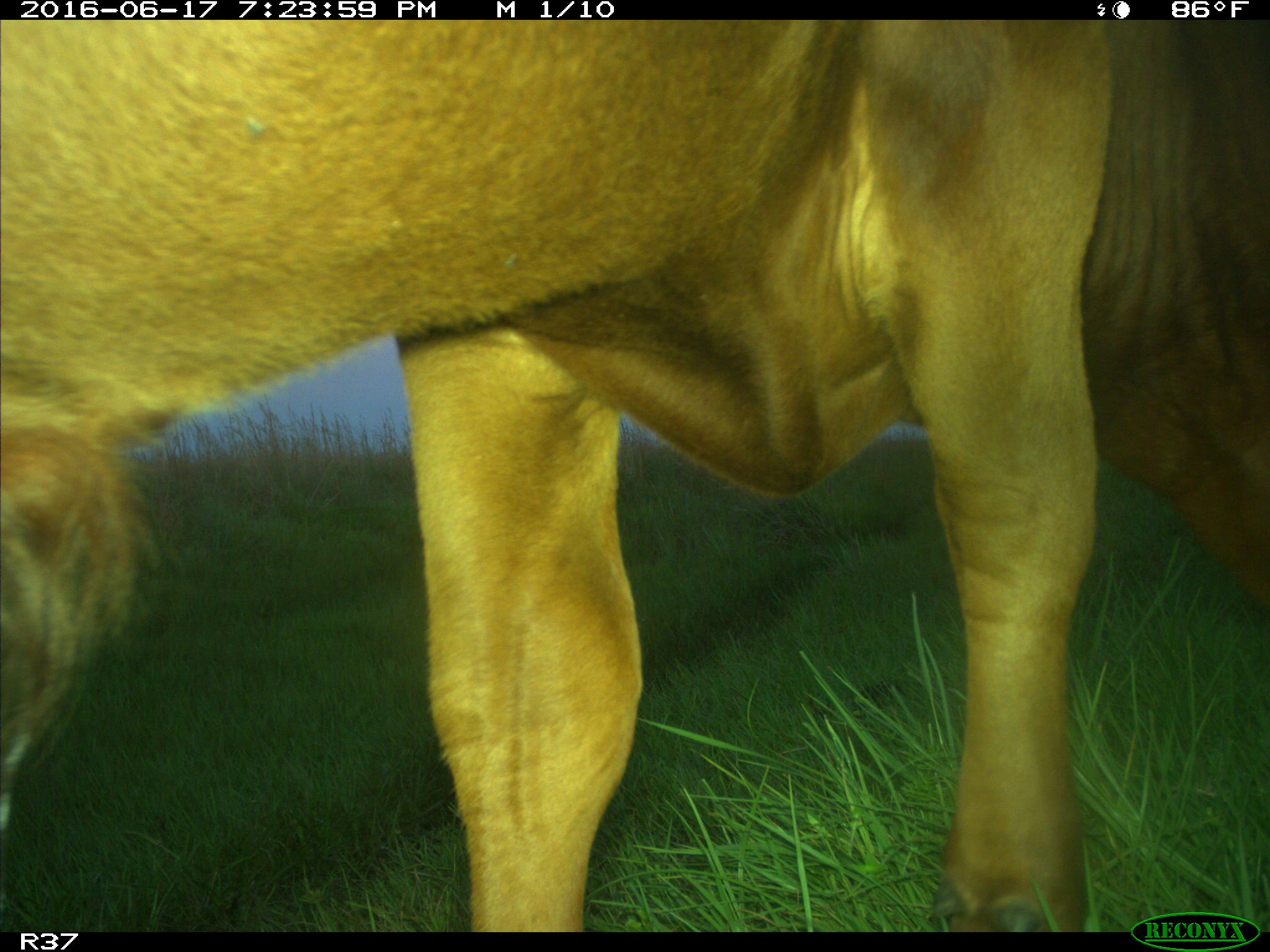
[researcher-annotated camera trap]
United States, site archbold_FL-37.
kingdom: Animalia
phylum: Chordata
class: Mammalia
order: Artiodactyla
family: Bovidae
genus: Bos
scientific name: Bos taurus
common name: domestic cow